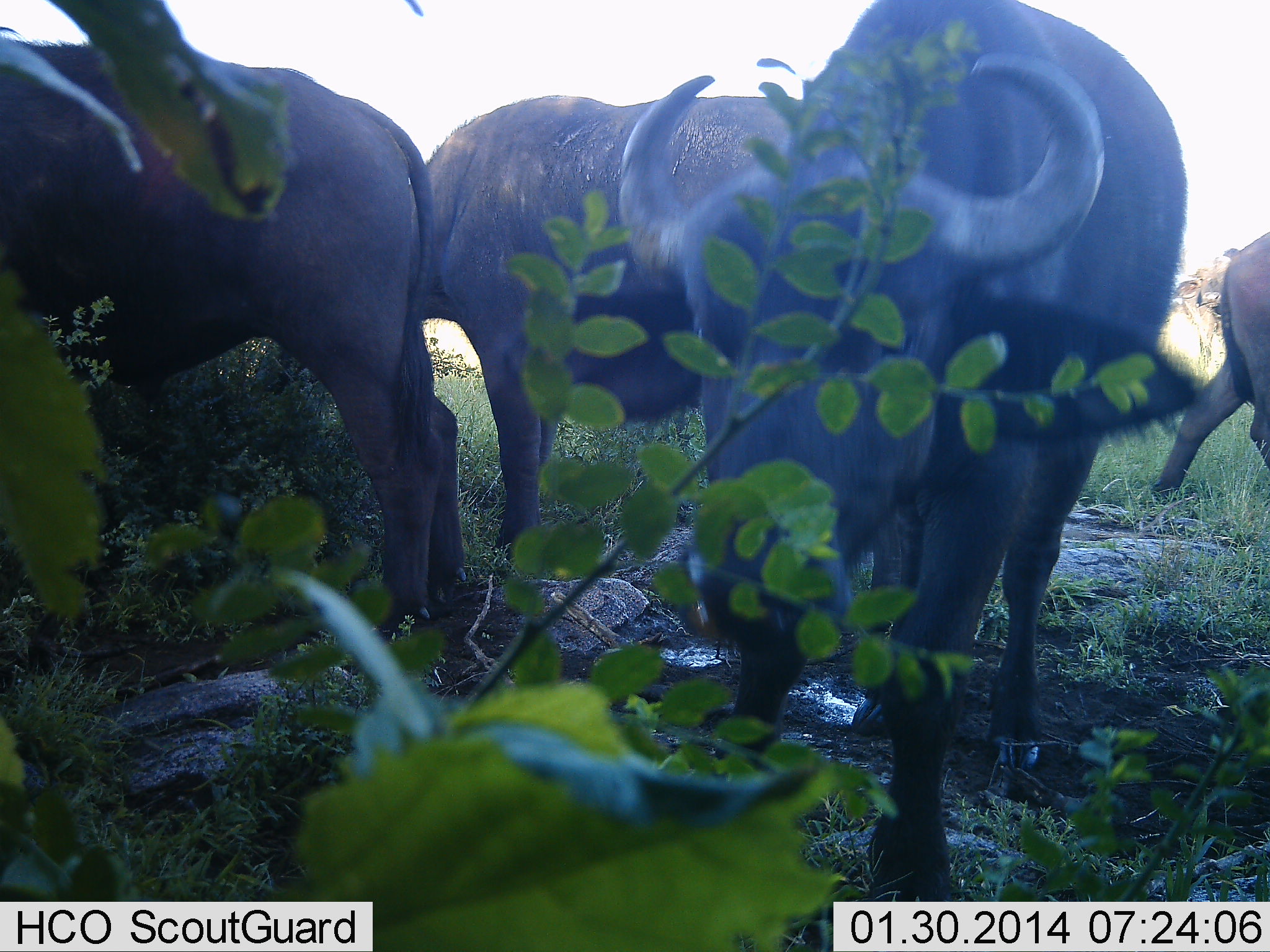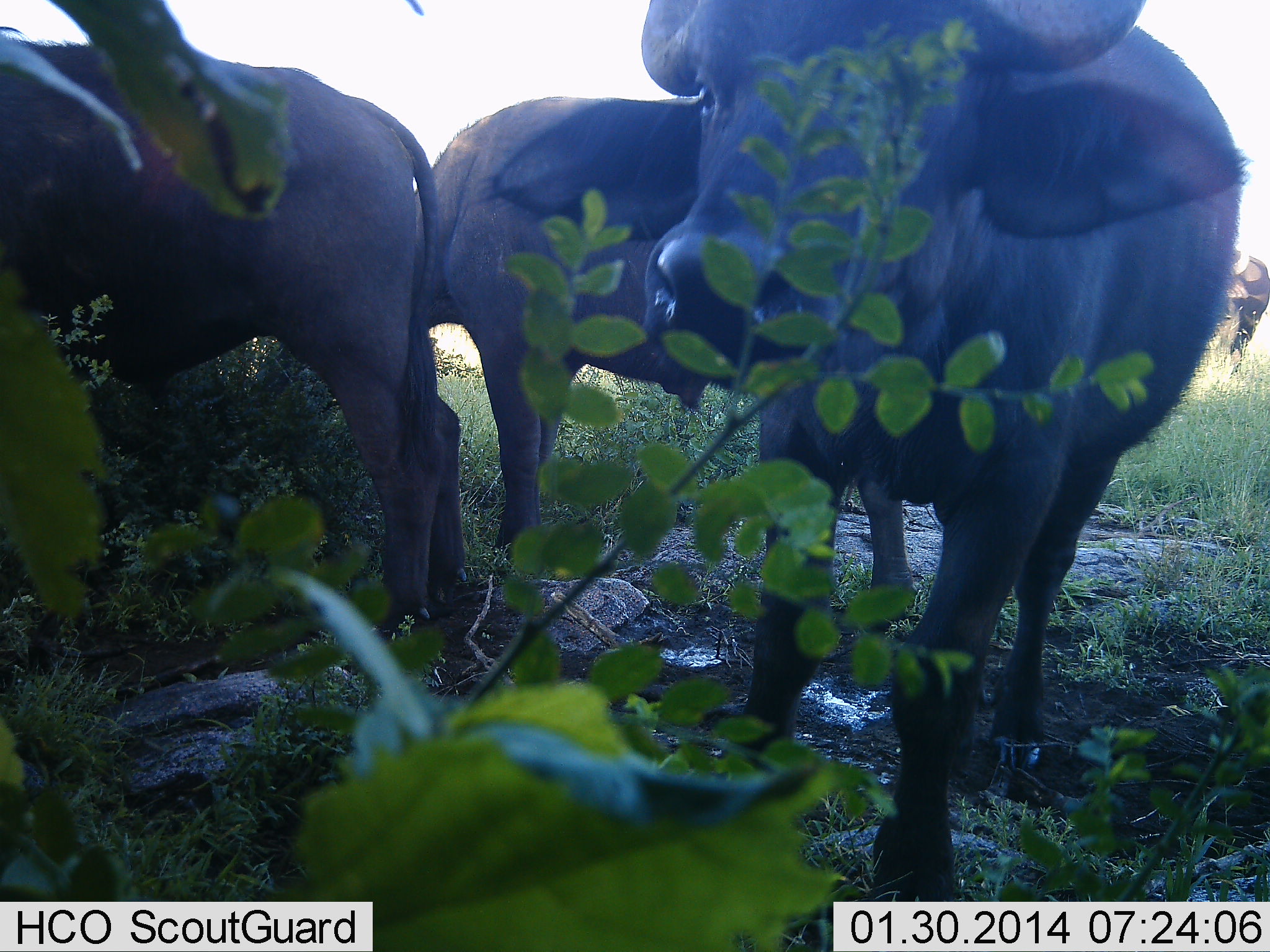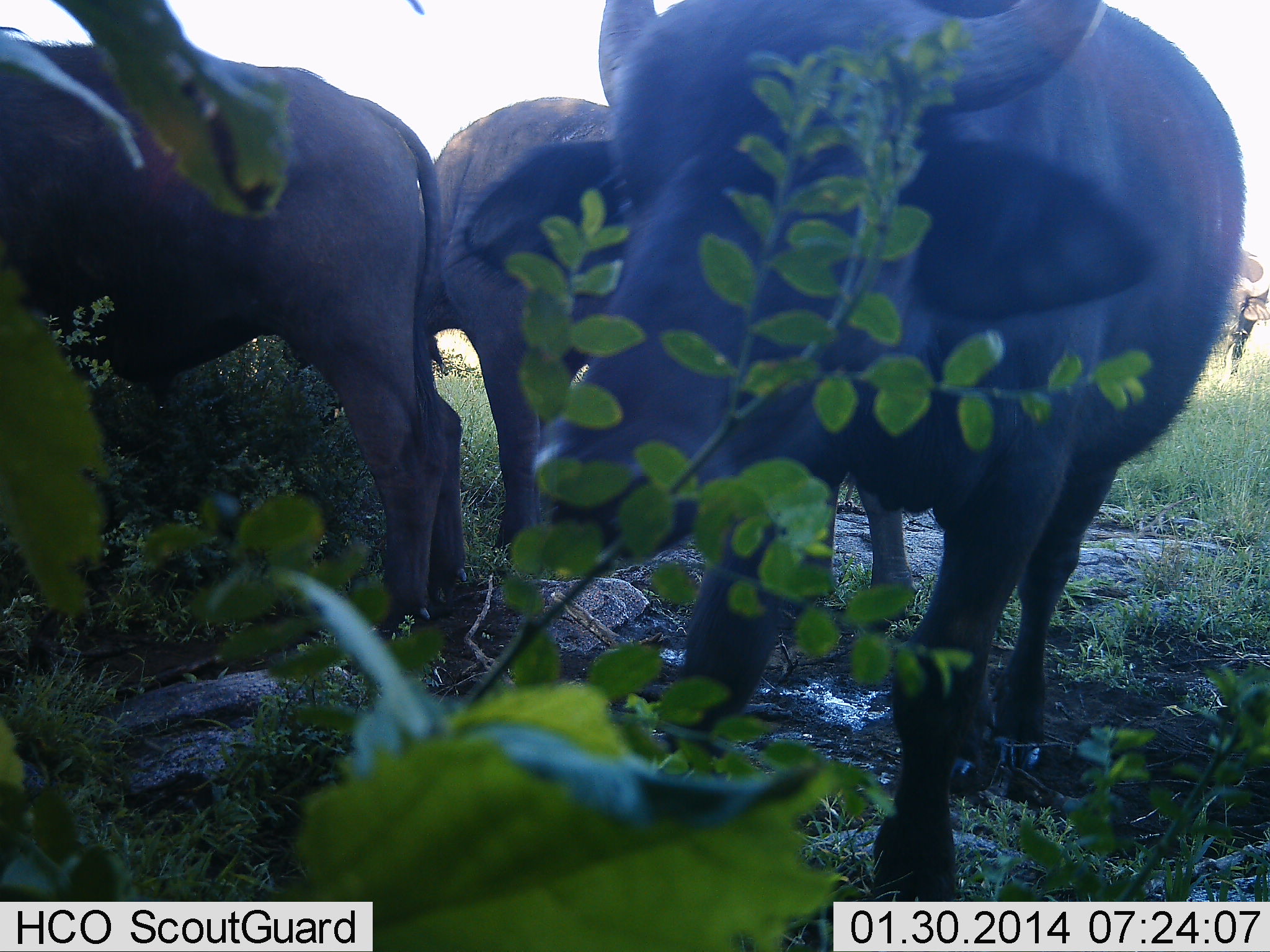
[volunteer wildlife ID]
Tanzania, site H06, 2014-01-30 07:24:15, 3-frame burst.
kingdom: Animalia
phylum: Chordata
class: Mammalia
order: Artiodactyla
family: Bovidae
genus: Syncerus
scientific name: Syncerus caffer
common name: cape buffalo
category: buffalo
Buffalo (cape buffalo) (Syncerus caffer), count 5. Behavior (volunteer vote fractions): standing 82%, resting 0%, moving 36%, interacting 0%. Young present (vote fraction): 9%. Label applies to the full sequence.